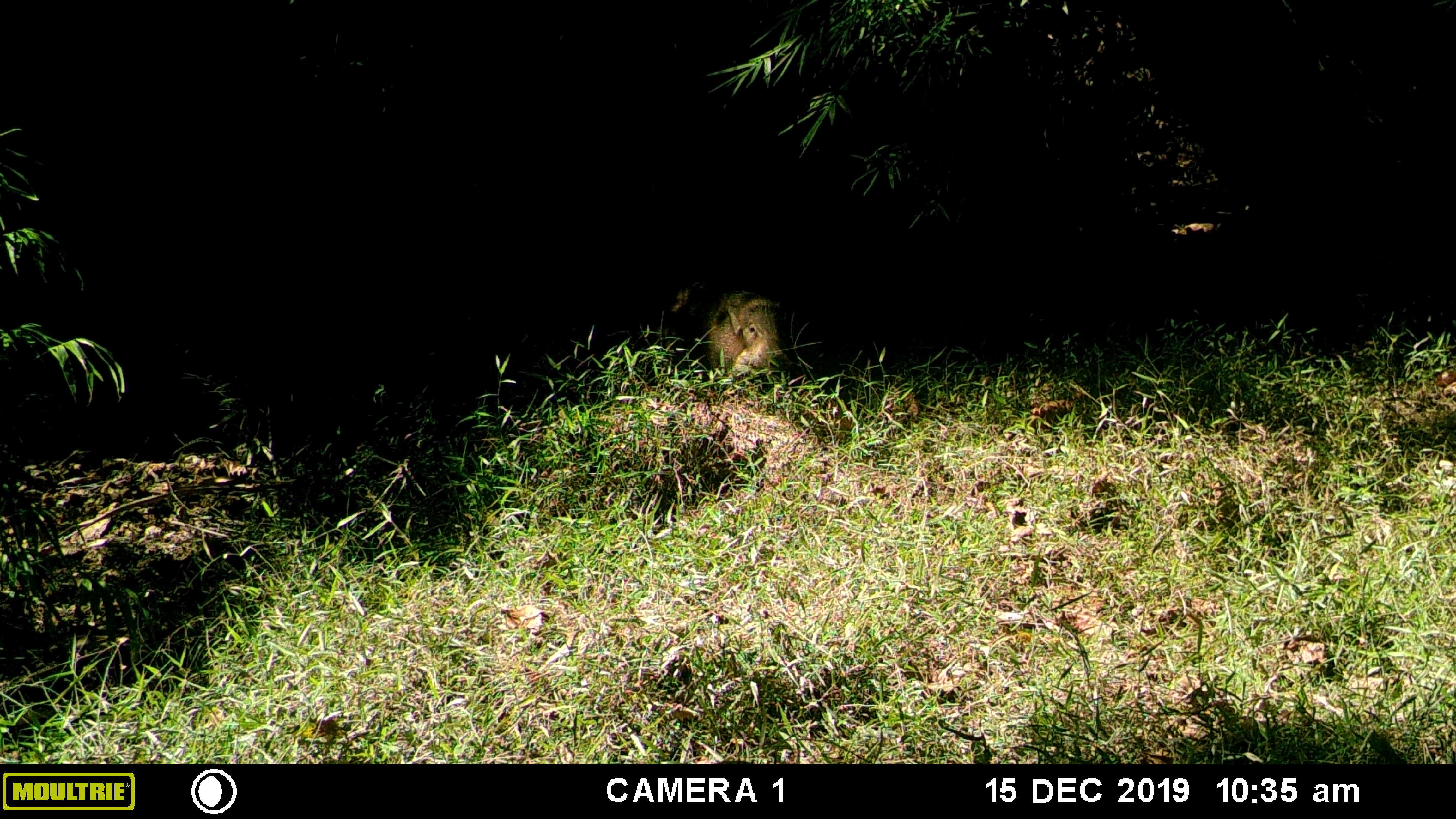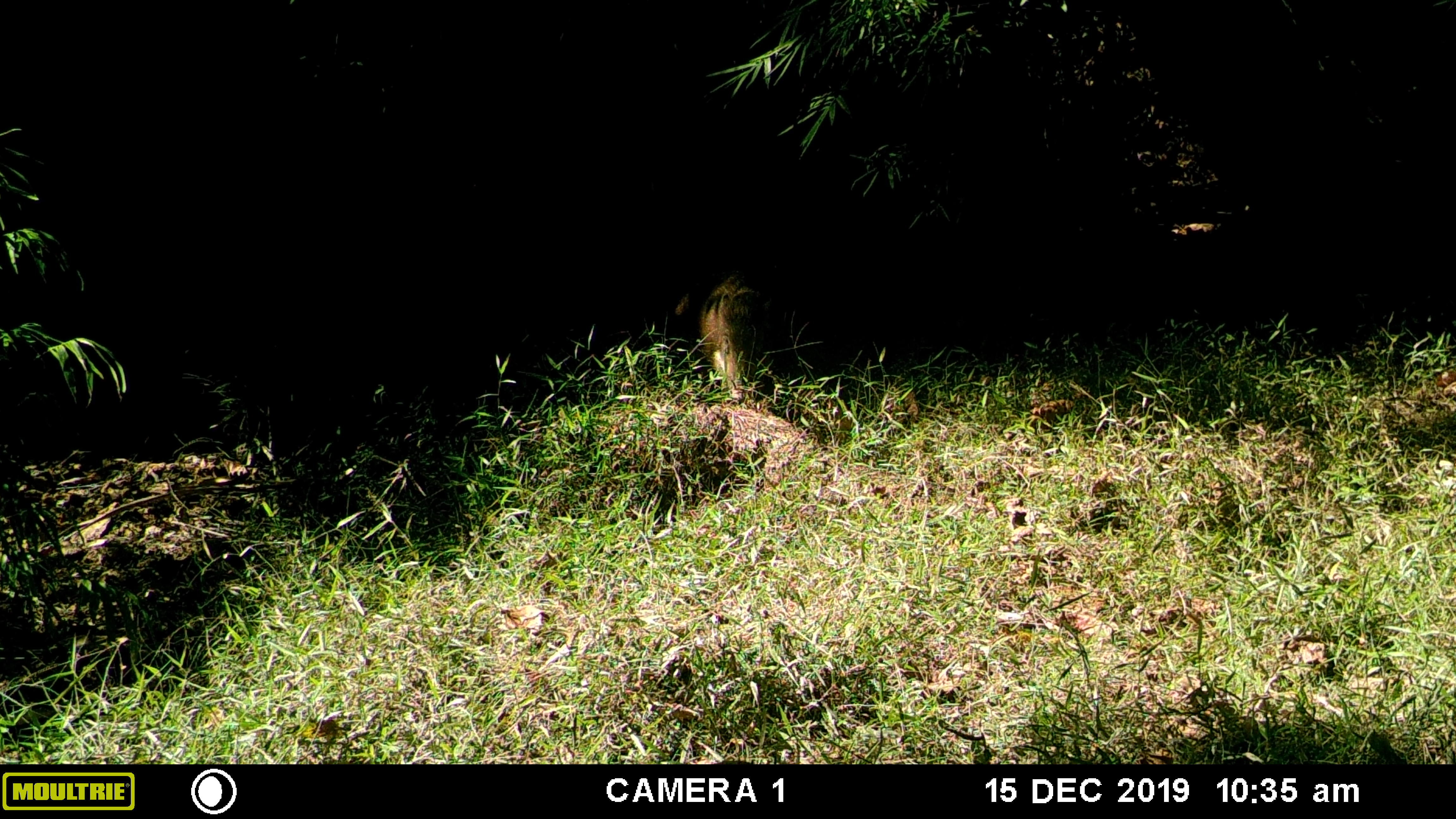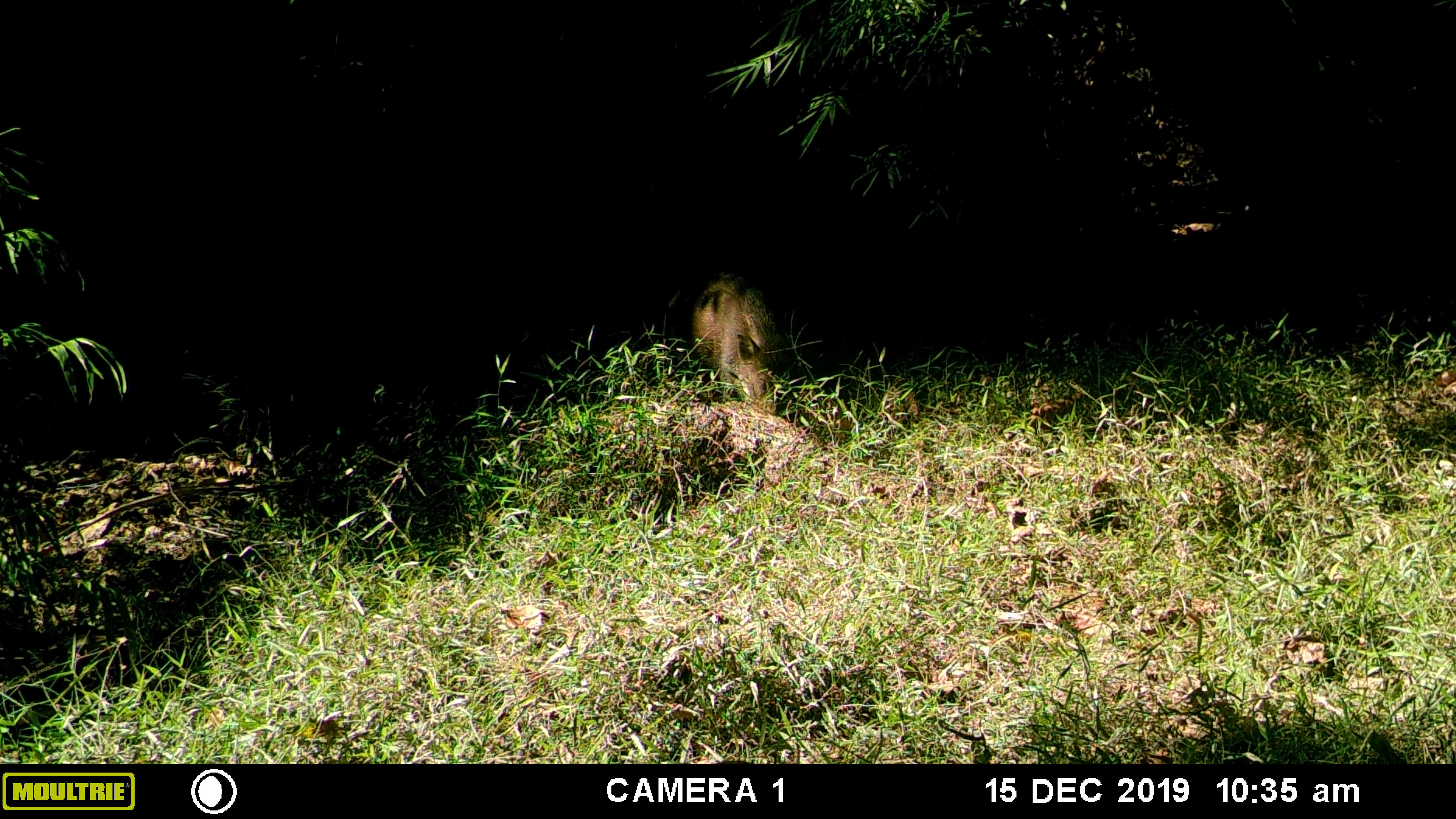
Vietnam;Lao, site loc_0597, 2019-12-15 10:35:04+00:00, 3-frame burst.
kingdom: Animalia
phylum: Chordata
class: Mammalia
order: Artiodactyla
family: Suidae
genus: Sus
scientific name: Sus scrofa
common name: eurasian wild pig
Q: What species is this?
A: Eurasian wild pig (Sus scrofa).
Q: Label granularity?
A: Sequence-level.